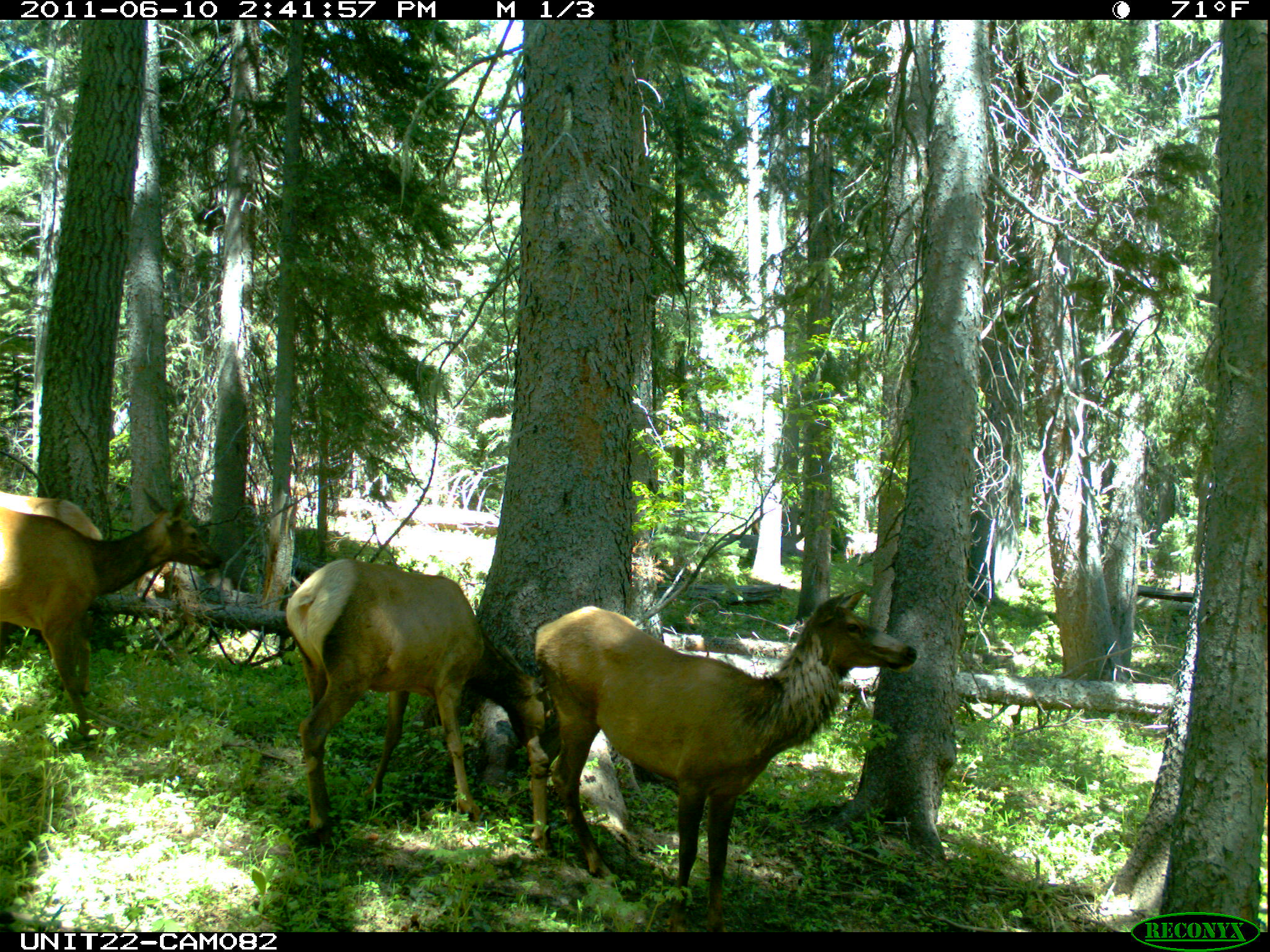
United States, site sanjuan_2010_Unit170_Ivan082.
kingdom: Animalia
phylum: Chordata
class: Mammalia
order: Artiodactyla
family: Cervidae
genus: Cervus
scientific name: Cervus elaphus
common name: red deer